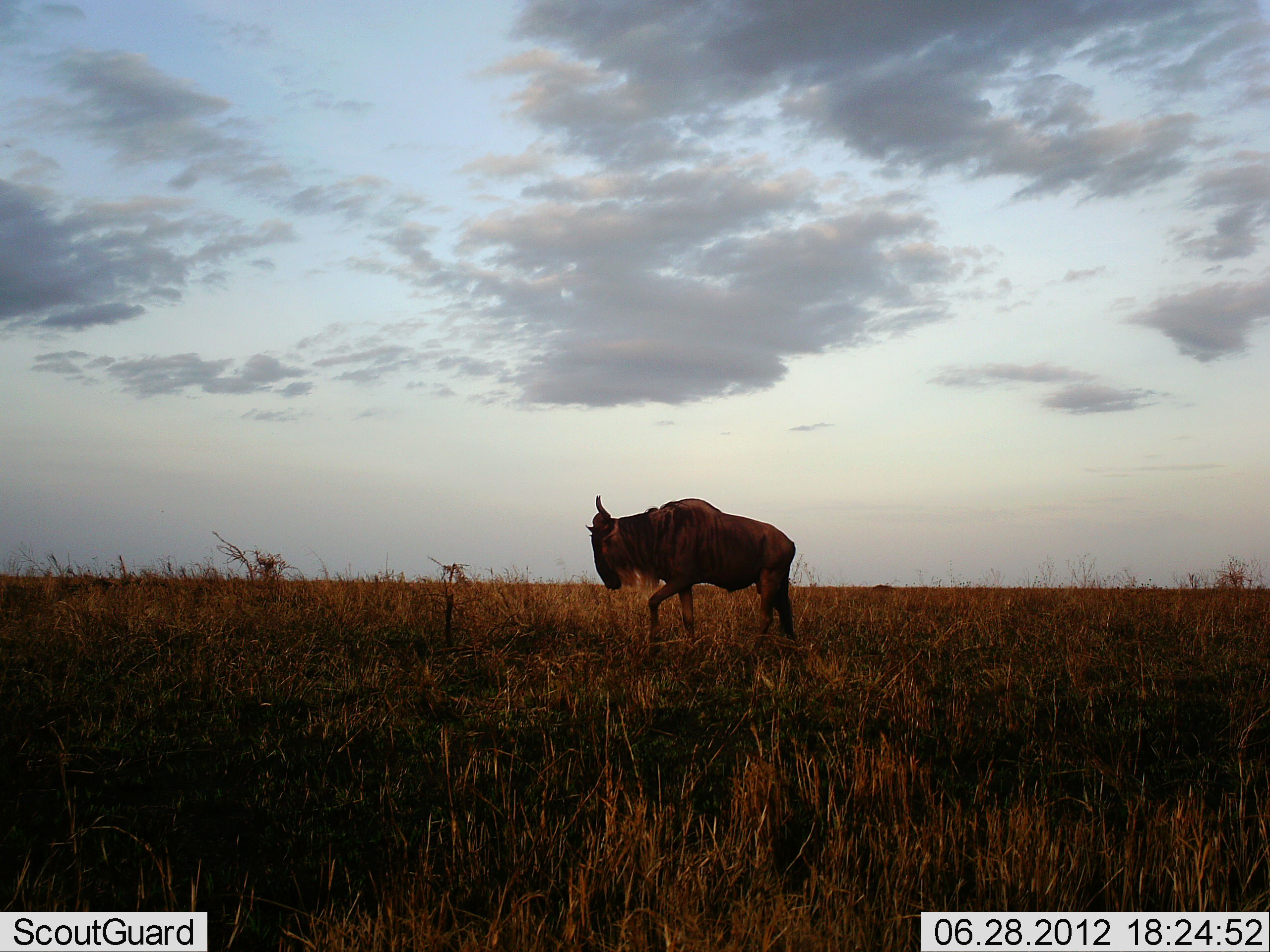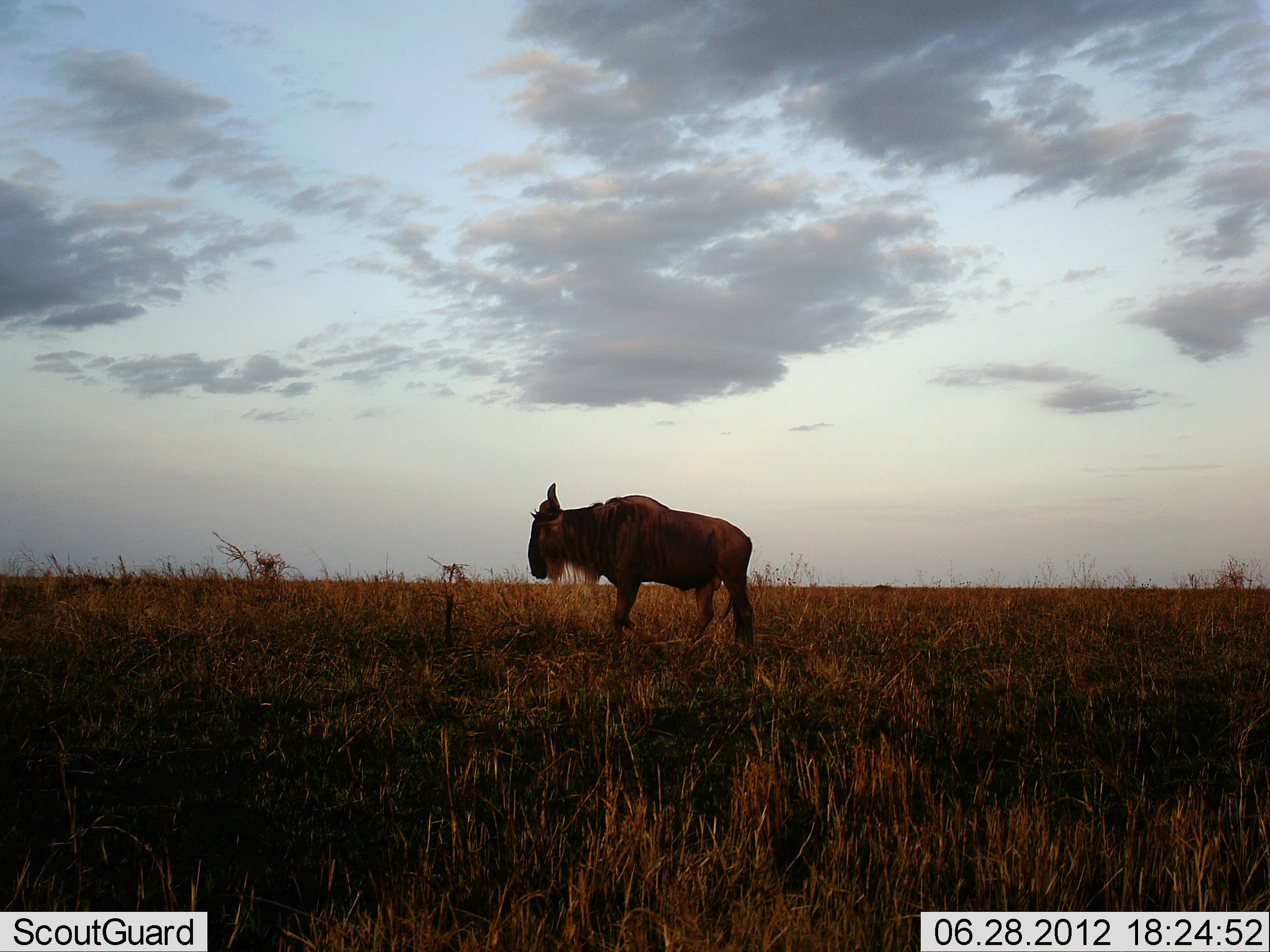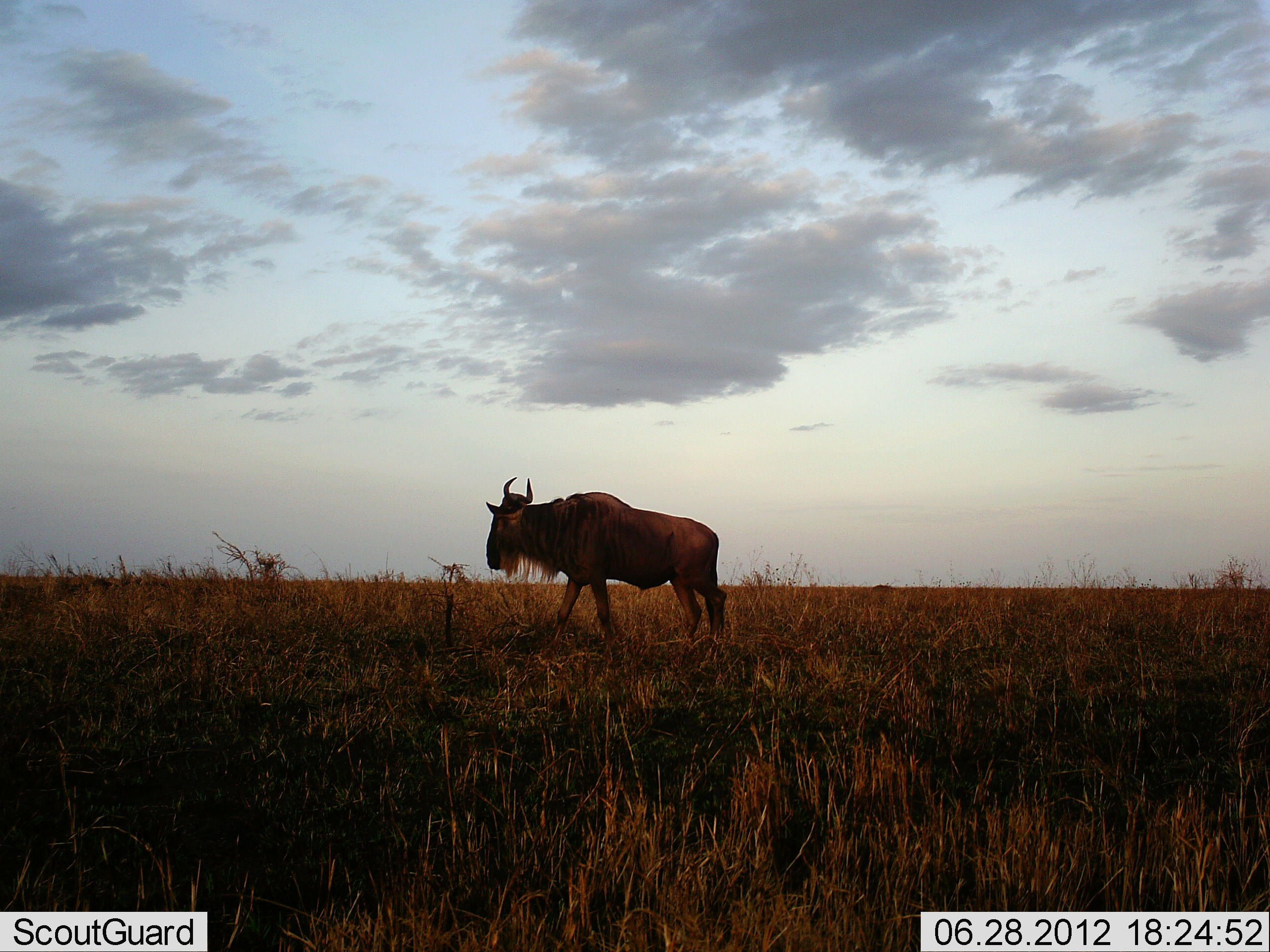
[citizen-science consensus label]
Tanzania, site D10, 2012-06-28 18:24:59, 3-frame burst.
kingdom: Animalia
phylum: Chordata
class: Mammalia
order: Artiodactyla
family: Bovidae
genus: Connochaetes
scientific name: Connochaetes taurinus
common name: blue wildebeest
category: wildebeest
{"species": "wildebeest (blue wildebeest) (Connochaetes taurinus)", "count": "1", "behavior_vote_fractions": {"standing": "30%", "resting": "0%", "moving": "70%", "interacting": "0%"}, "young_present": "0%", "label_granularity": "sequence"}